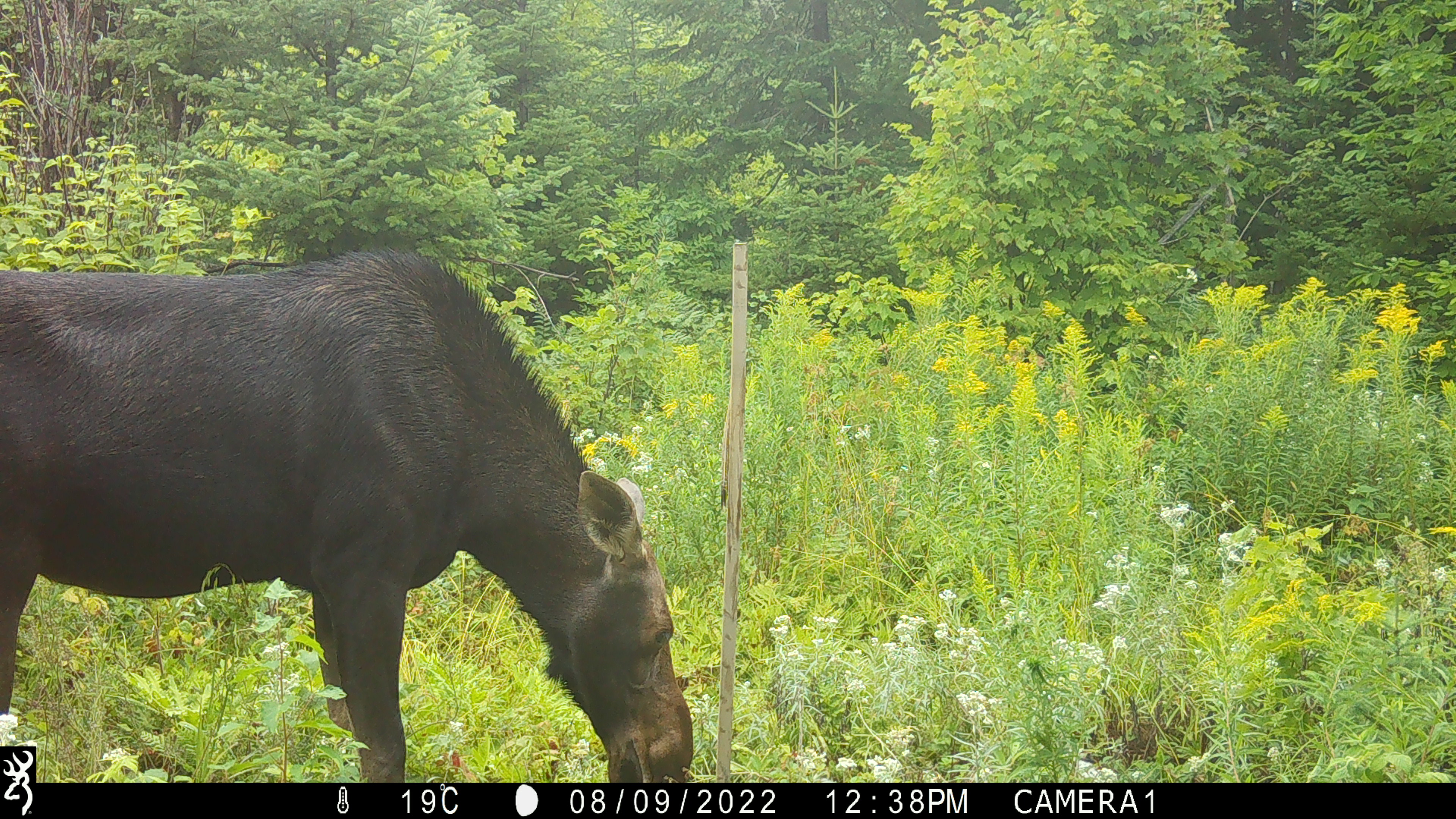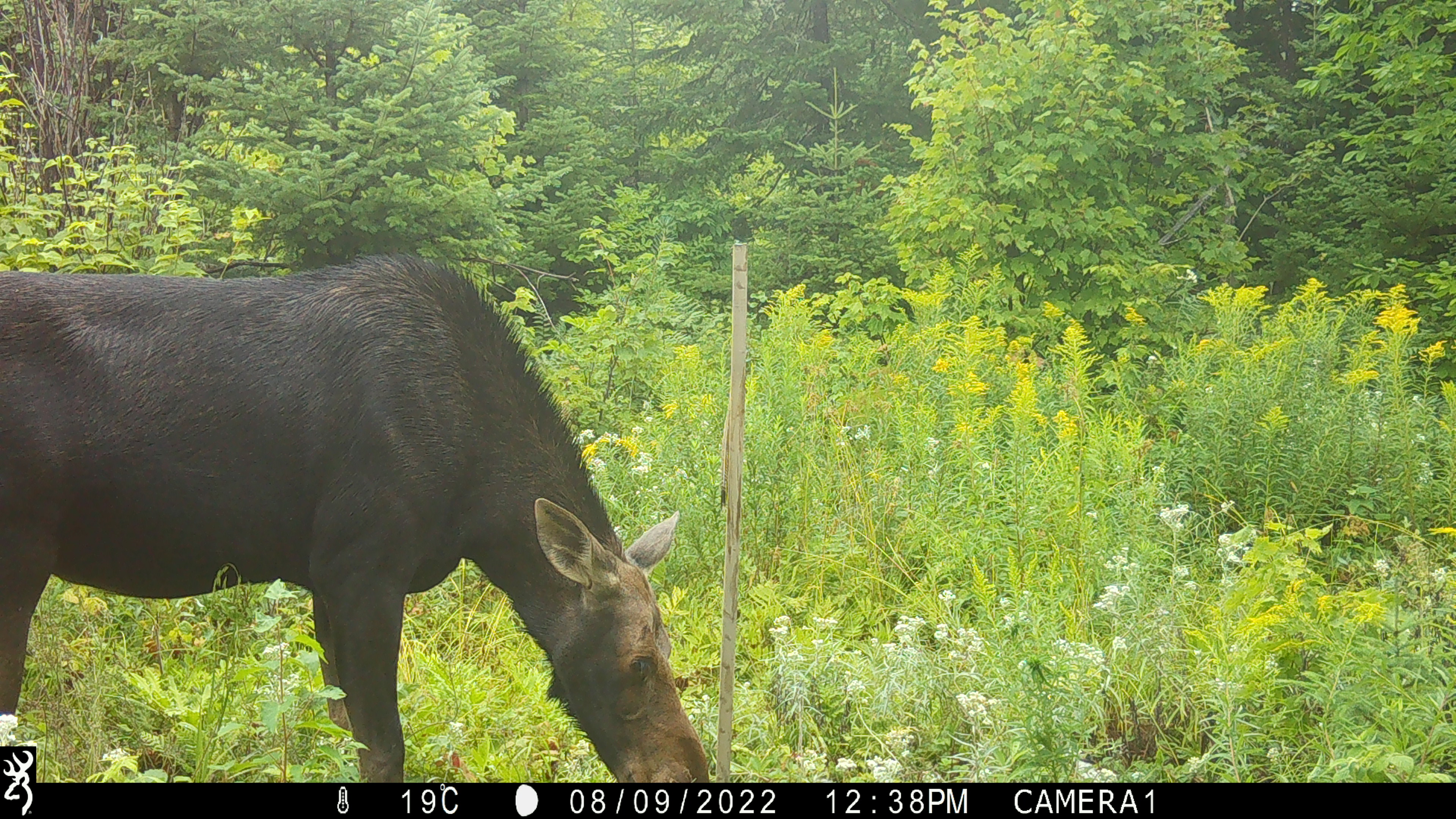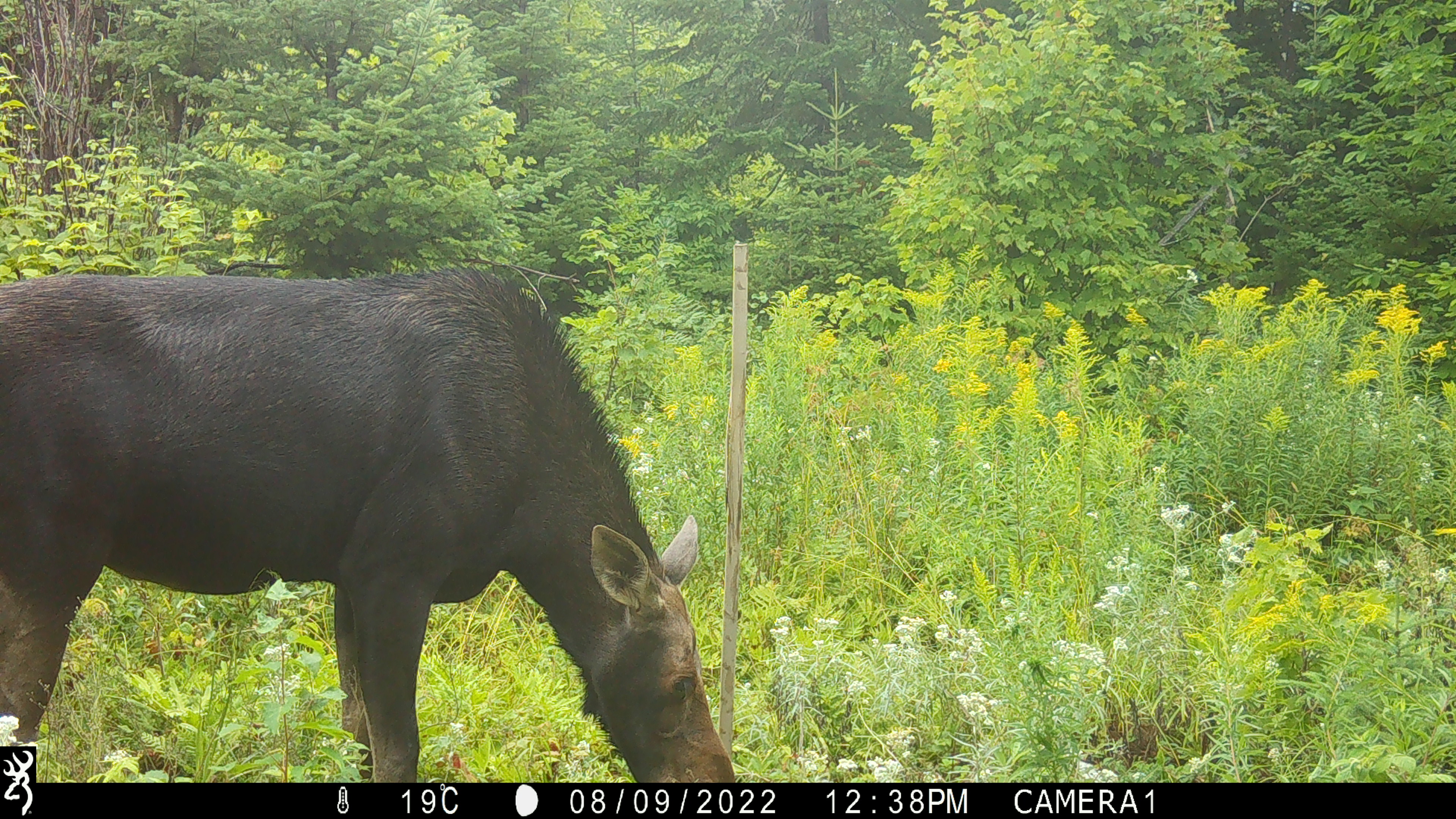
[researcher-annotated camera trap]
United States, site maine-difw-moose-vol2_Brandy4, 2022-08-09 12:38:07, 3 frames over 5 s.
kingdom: Animalia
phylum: Chordata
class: Mammalia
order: Artiodactyla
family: Cervidae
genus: Alces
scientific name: Alces alces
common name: moose